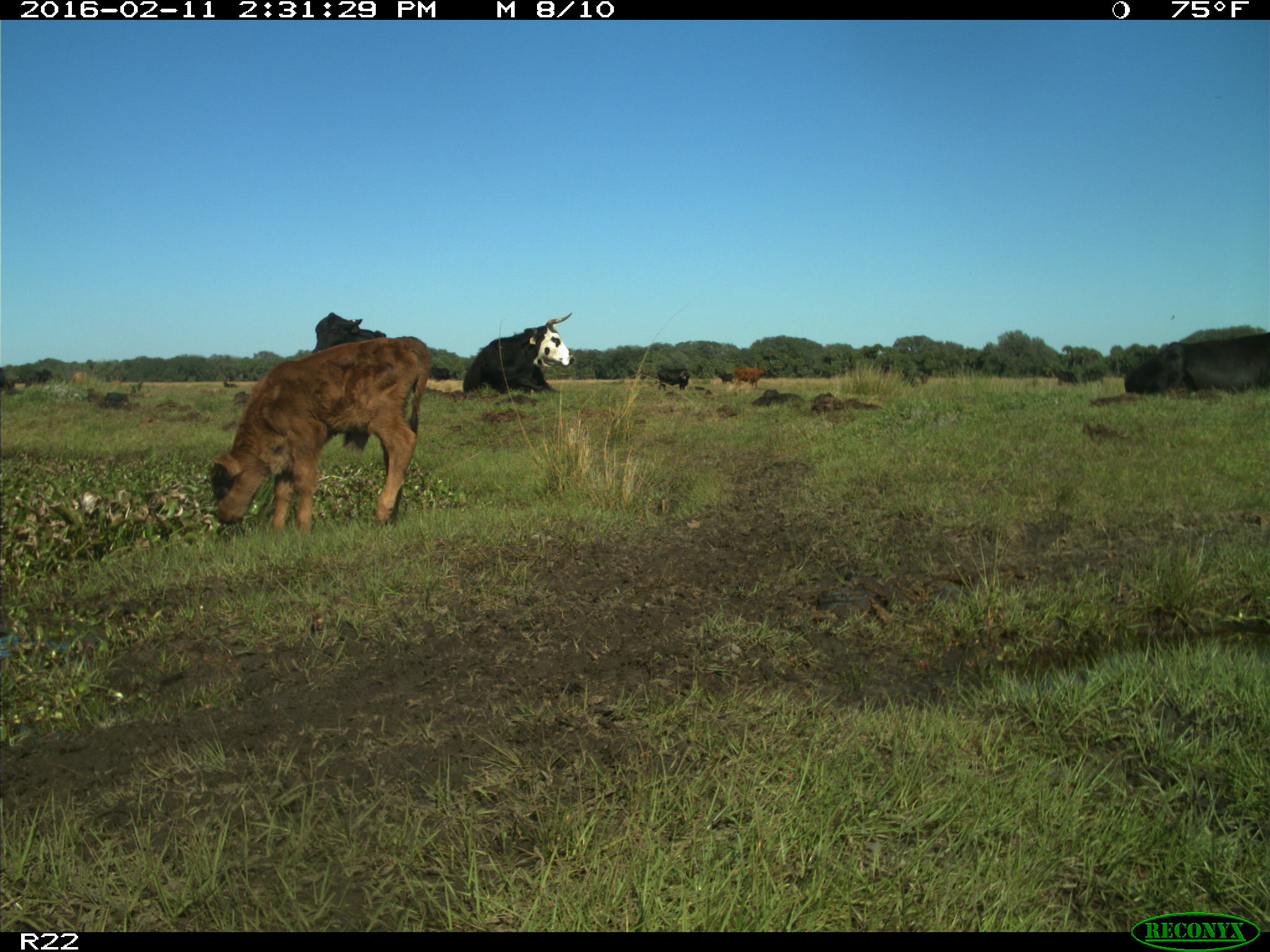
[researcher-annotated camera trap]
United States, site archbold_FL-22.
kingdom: Animalia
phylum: Chordata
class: Mammalia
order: Artiodactyla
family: Bovidae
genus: Bos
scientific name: Bos taurus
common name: domestic cow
Bos taurus (domestic cow).